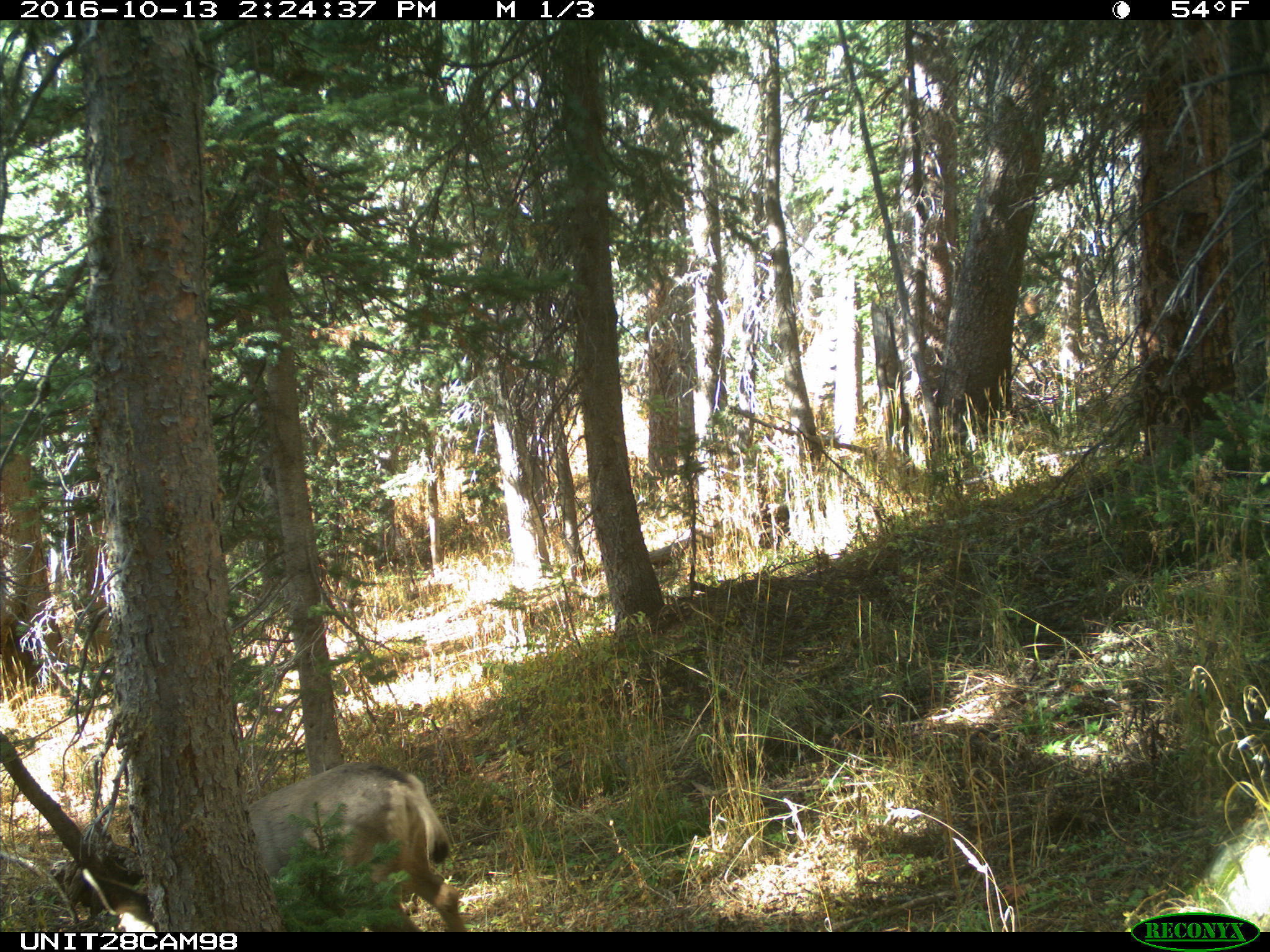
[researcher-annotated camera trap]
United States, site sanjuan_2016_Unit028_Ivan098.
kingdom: Animalia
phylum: Chordata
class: Mammalia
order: Artiodactyla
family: Cervidae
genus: Odocoileus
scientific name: Odocoileus hemionus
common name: mule deer